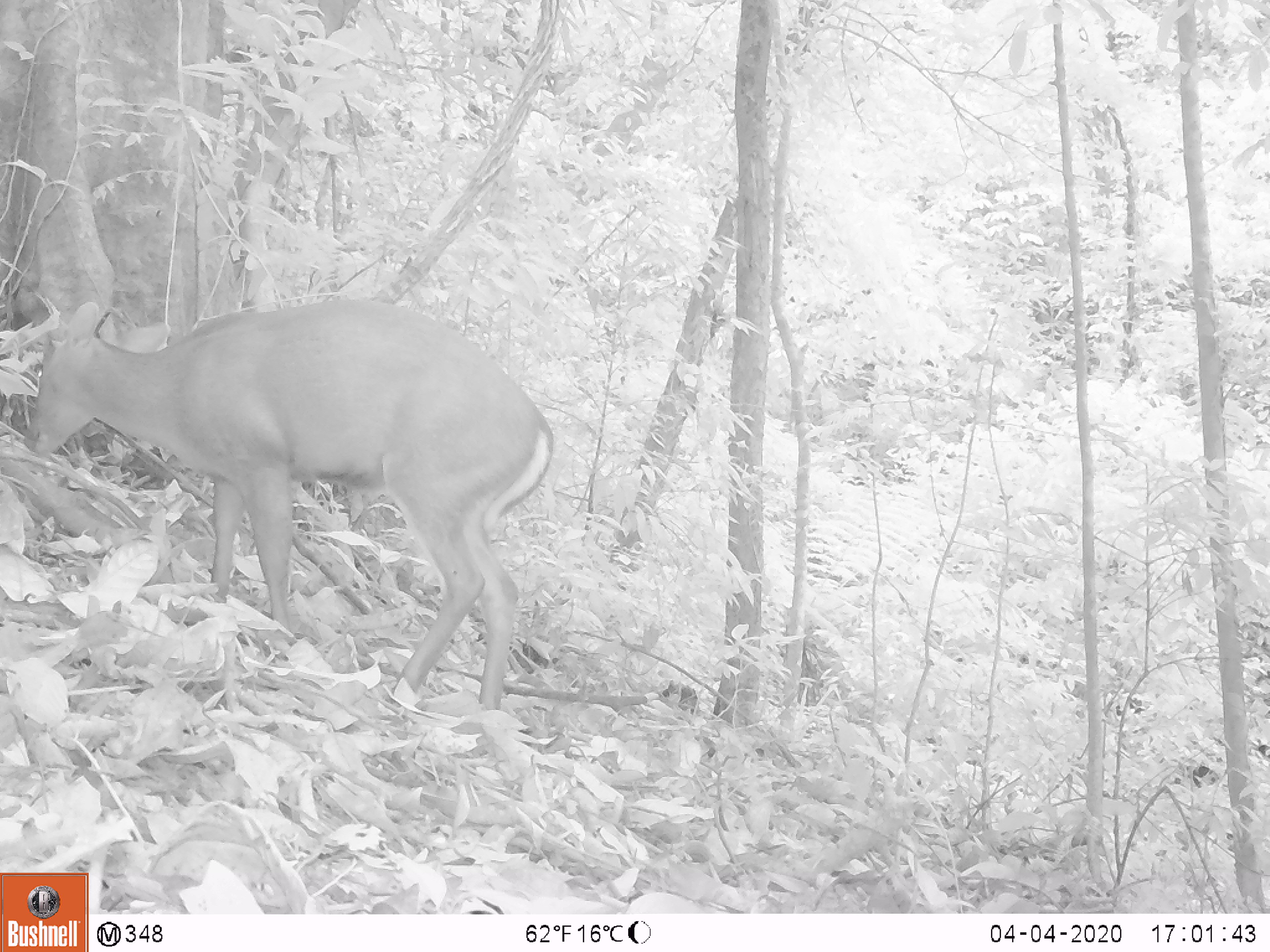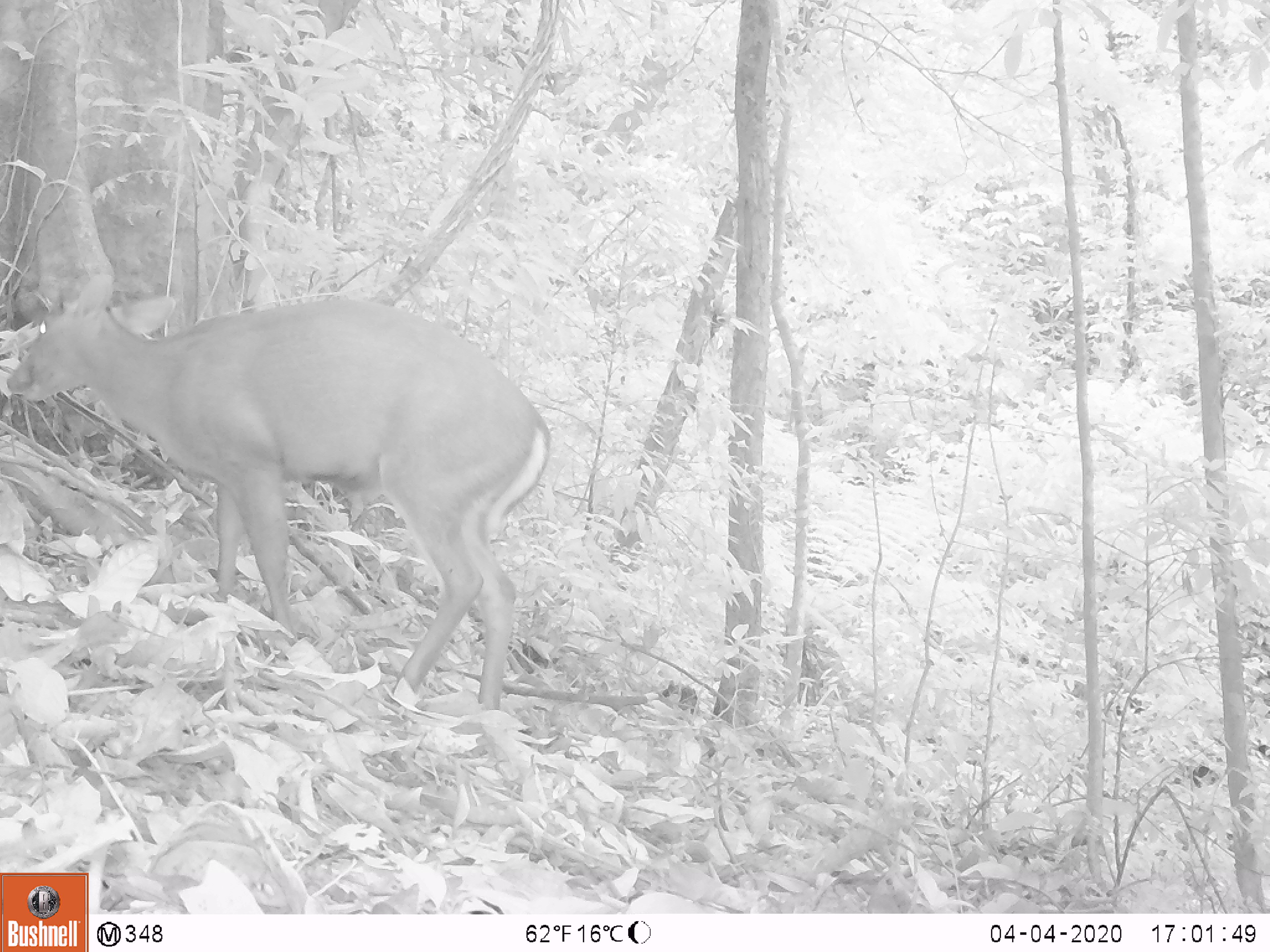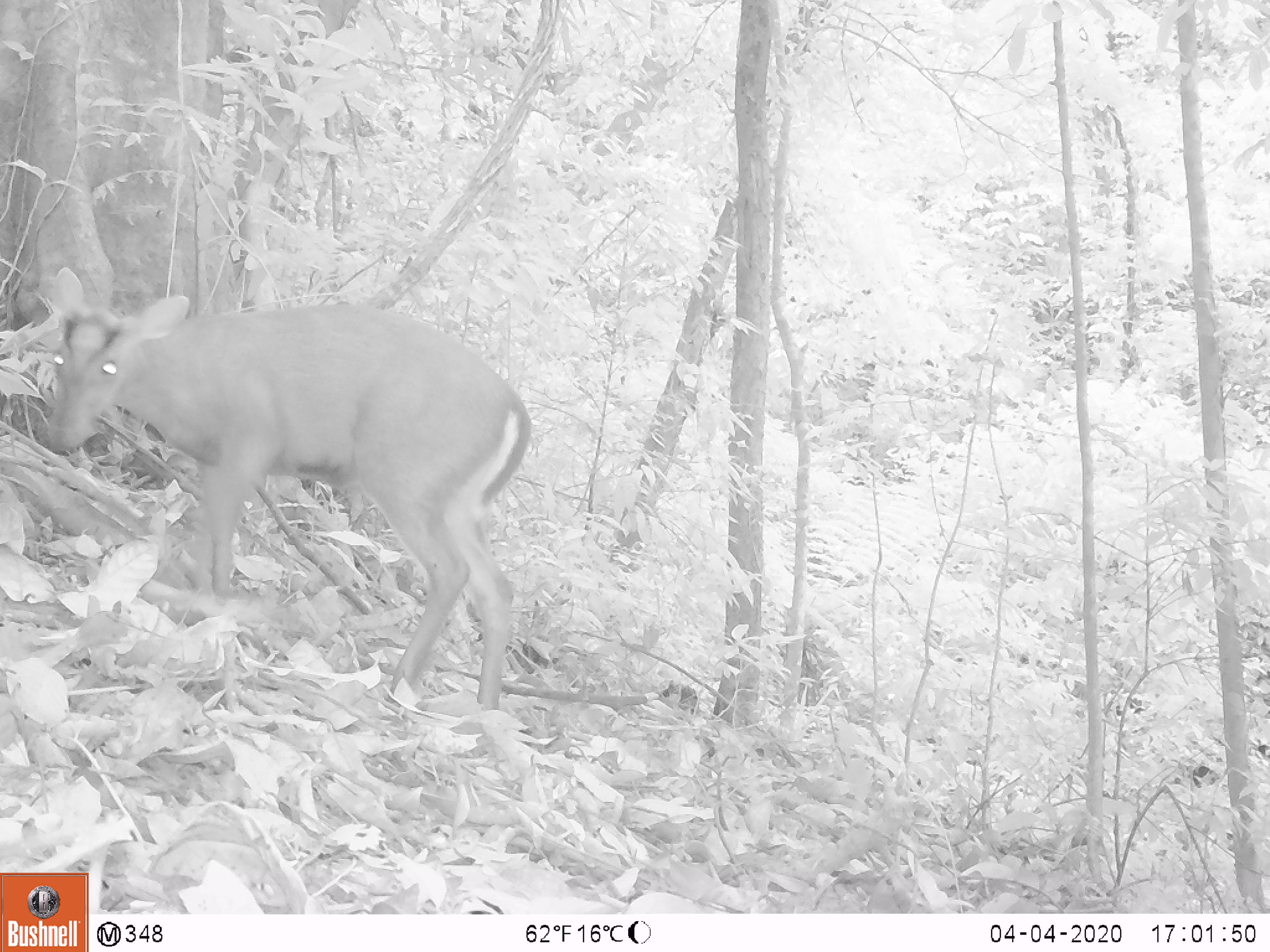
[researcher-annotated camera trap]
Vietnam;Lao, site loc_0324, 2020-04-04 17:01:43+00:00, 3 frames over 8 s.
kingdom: Animalia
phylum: Chordata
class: Mammalia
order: Artiodactyla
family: Cervidae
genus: Muntiacus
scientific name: Muntiacus rooseveltorum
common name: roosevelt's muntjac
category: roosevelts muntjac group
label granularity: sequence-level